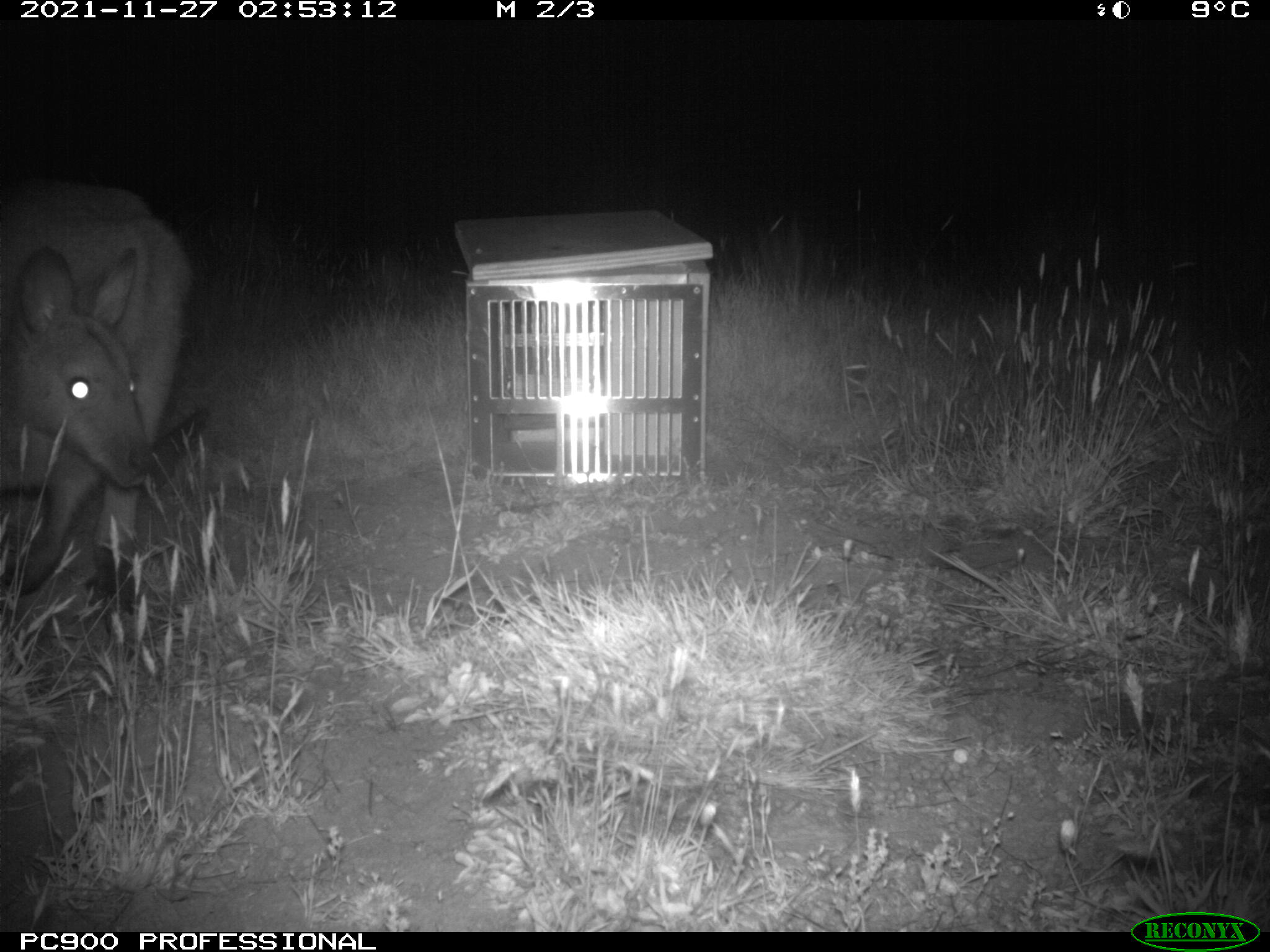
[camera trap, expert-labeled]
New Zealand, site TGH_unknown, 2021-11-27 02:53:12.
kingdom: Animalia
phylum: Chordata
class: Mammalia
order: Diprotodontia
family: Macropodidae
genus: Notamacropus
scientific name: Notamacropus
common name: wallaby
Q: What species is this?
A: Wallaby (Notamacropus).